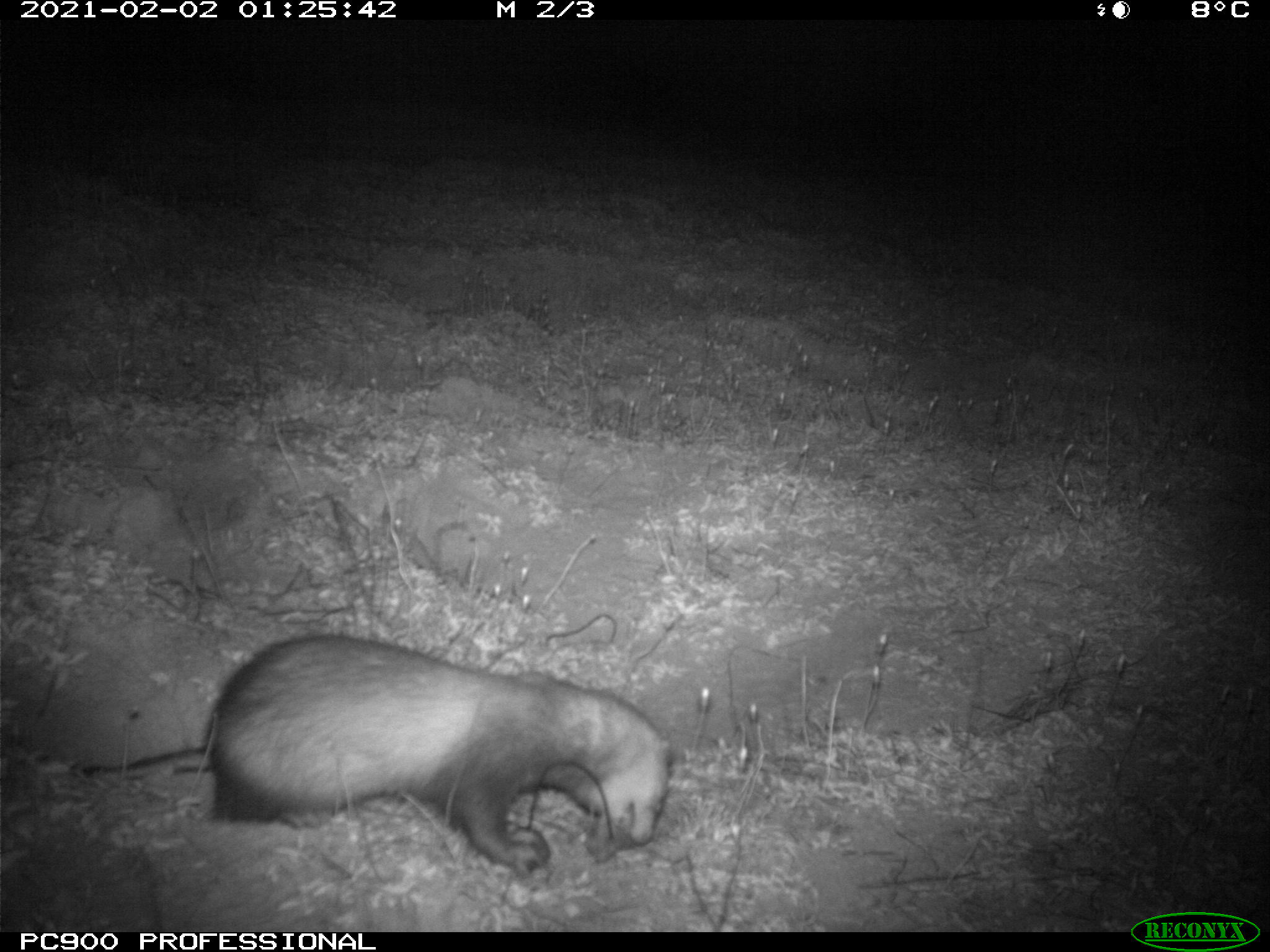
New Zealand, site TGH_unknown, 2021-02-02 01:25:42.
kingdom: Animalia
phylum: Chordata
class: Mammalia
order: Carnivora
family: Mustelidae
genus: Mustela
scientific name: Mustela furo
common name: ferret